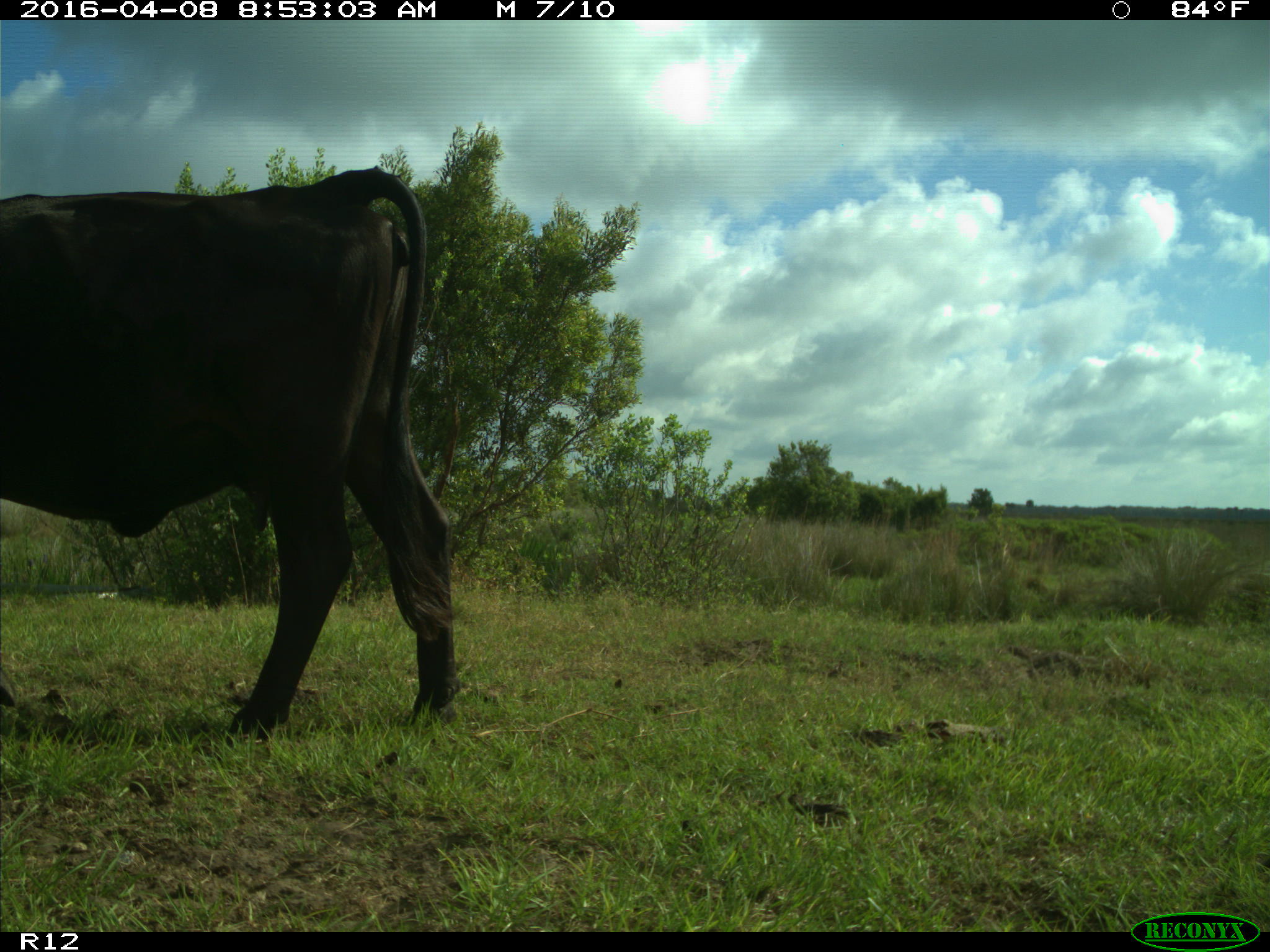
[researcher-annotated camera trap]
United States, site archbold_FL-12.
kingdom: Animalia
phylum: Chordata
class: Mammalia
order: Artiodactyla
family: Bovidae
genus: Bos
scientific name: Bos taurus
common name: domestic cow